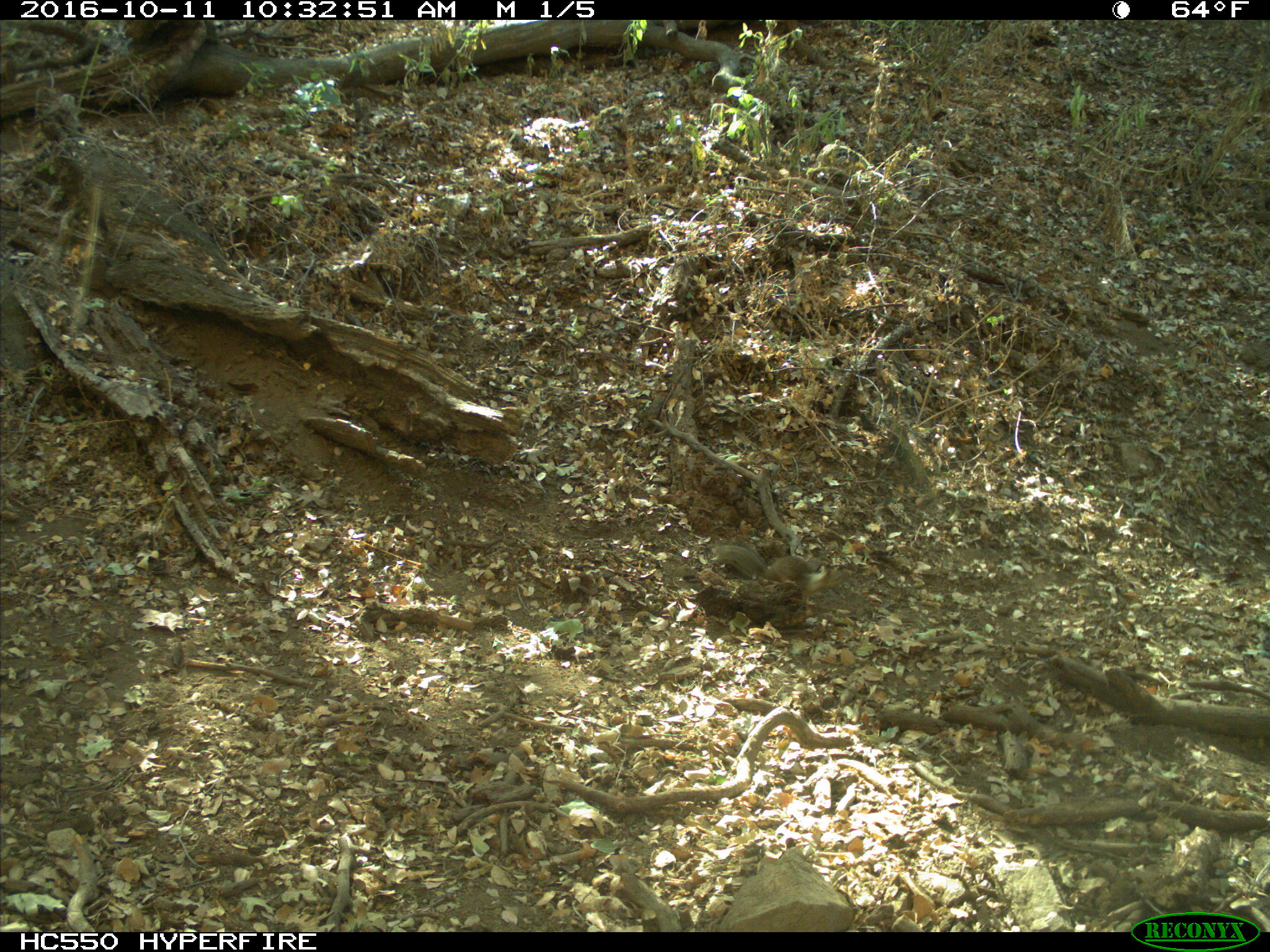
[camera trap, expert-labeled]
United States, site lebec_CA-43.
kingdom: Animalia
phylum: Chordata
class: Mammalia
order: Rodentia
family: Sciuridae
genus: Otospermophilus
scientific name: Otospermophilus beecheyi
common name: california ground squirrel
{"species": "Otospermophilus beecheyi (california ground squirrel)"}